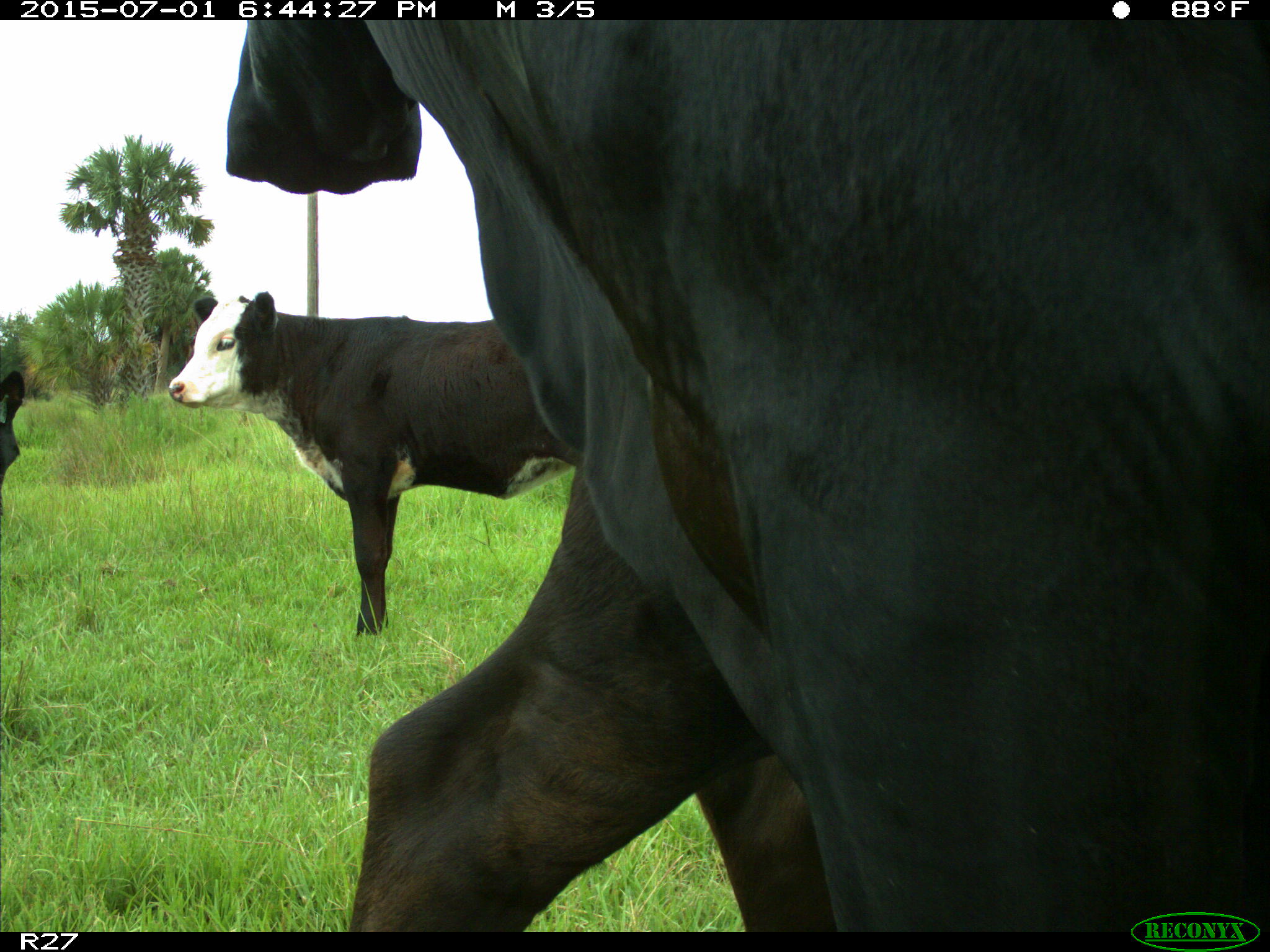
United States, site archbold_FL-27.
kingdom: Animalia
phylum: Chordata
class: Mammalia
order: Artiodactyla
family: Bovidae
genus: Bos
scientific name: Bos taurus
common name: domestic cow